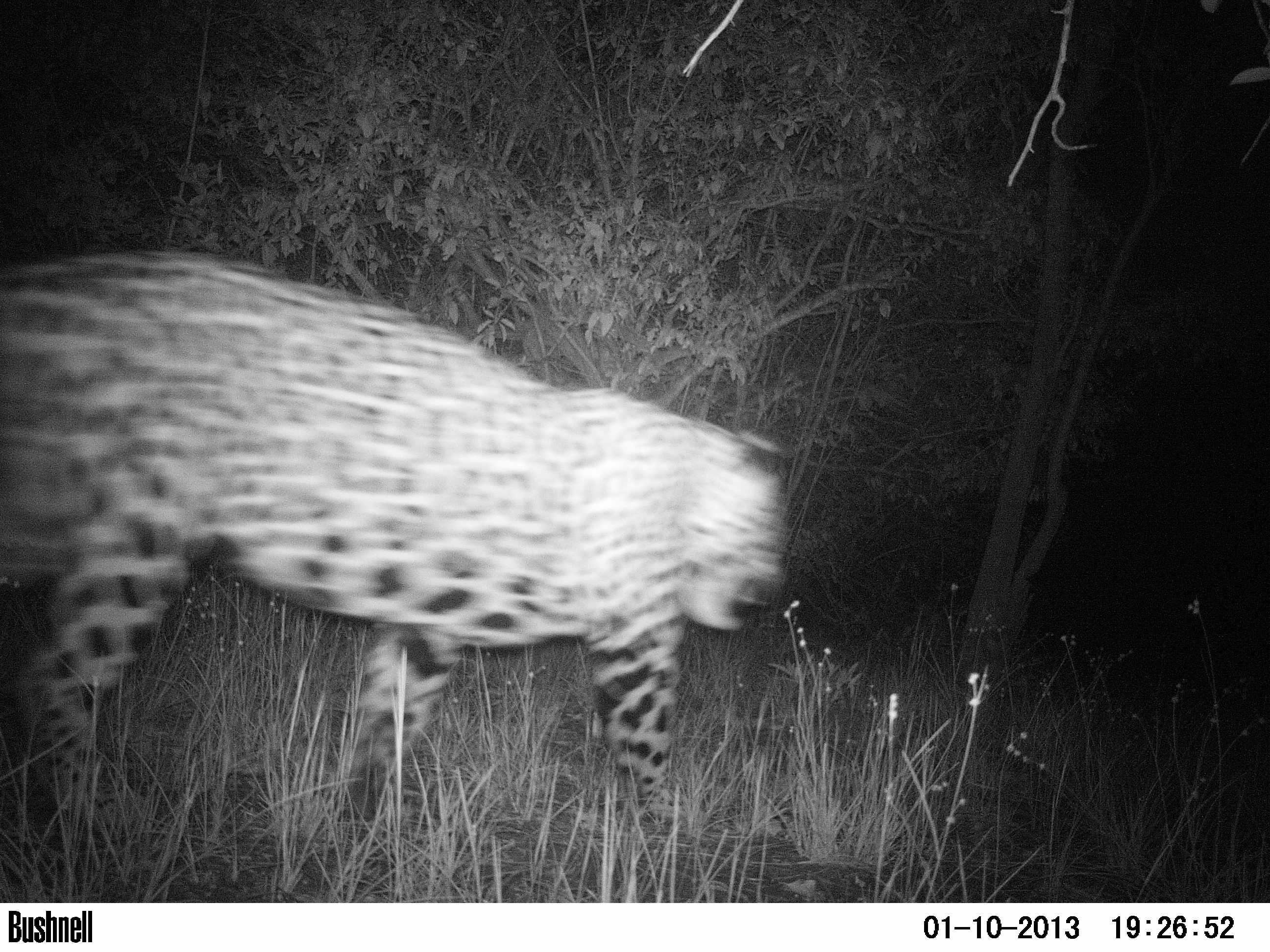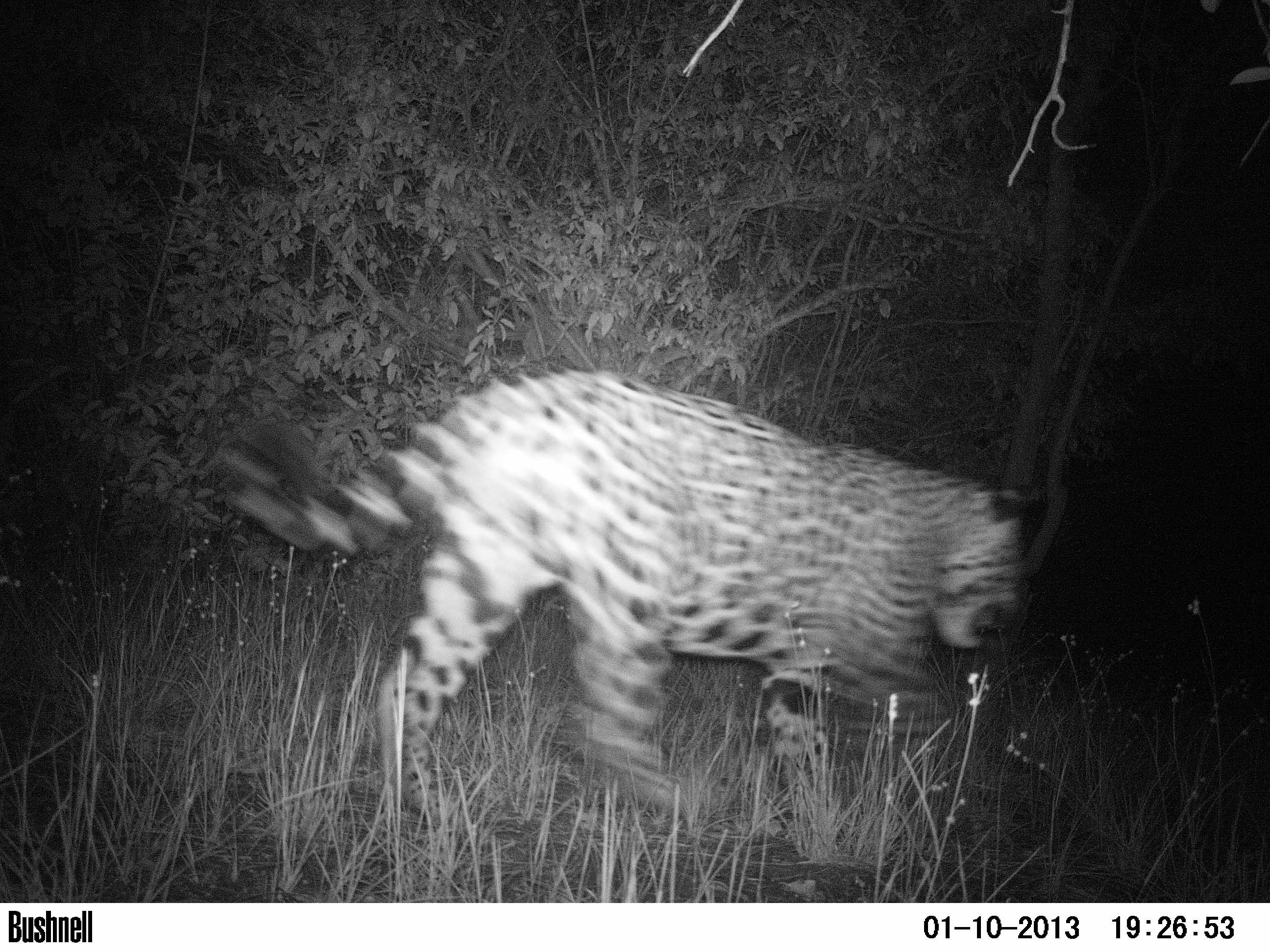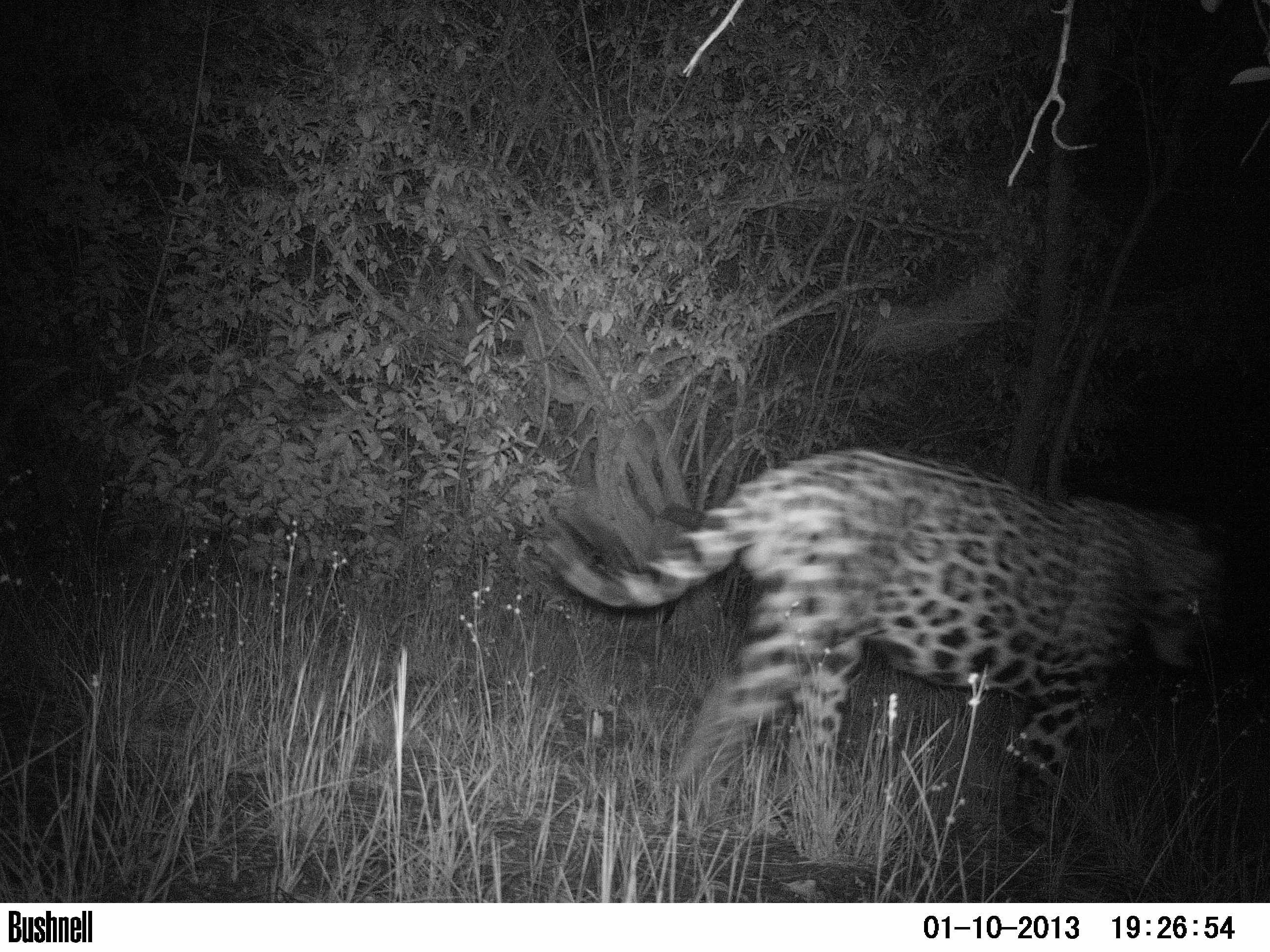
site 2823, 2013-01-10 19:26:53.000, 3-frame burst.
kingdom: Animalia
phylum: Chordata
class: Mammalia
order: Carnivora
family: Felidae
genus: Panthera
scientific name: Panthera onca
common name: jaguar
Panthera onca (jaguar), count 1, age adult.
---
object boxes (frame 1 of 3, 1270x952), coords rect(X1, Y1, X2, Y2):
panthera onca: rect(0, 247, 788, 844)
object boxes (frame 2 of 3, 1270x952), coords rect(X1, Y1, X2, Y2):
panthera onca: rect(217, 368, 1049, 843)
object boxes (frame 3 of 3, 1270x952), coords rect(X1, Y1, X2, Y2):
panthera onca: rect(534, 444, 1224, 853)